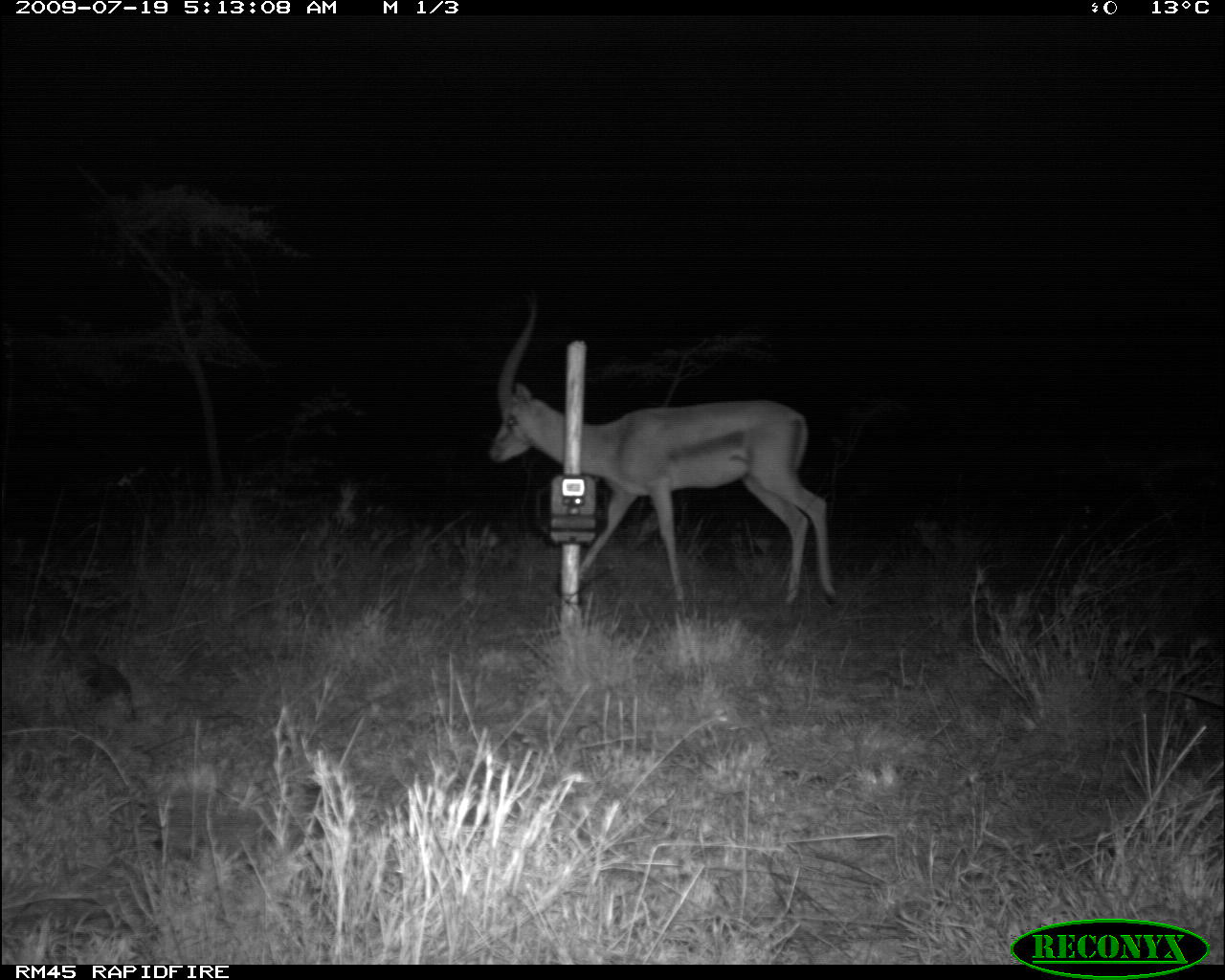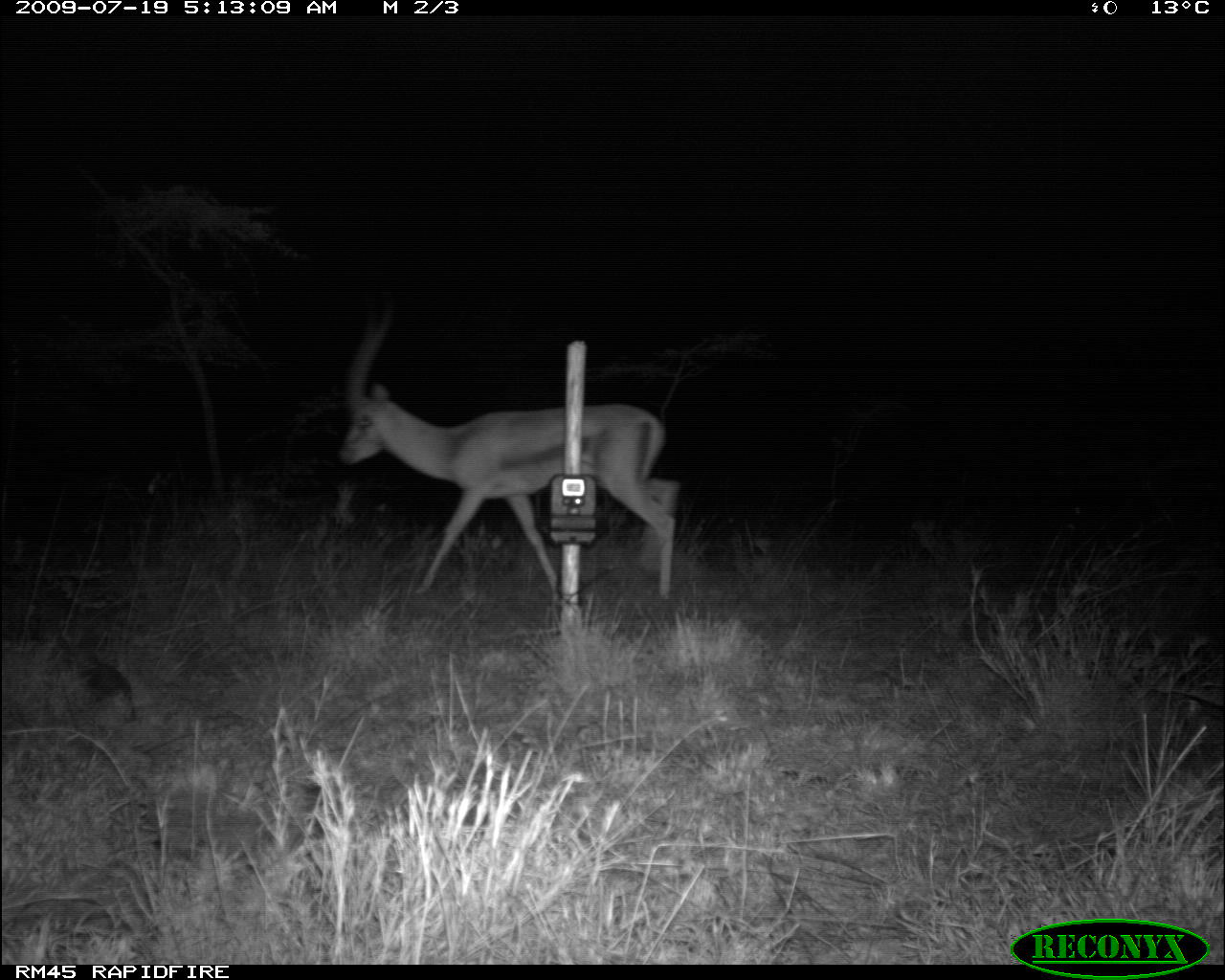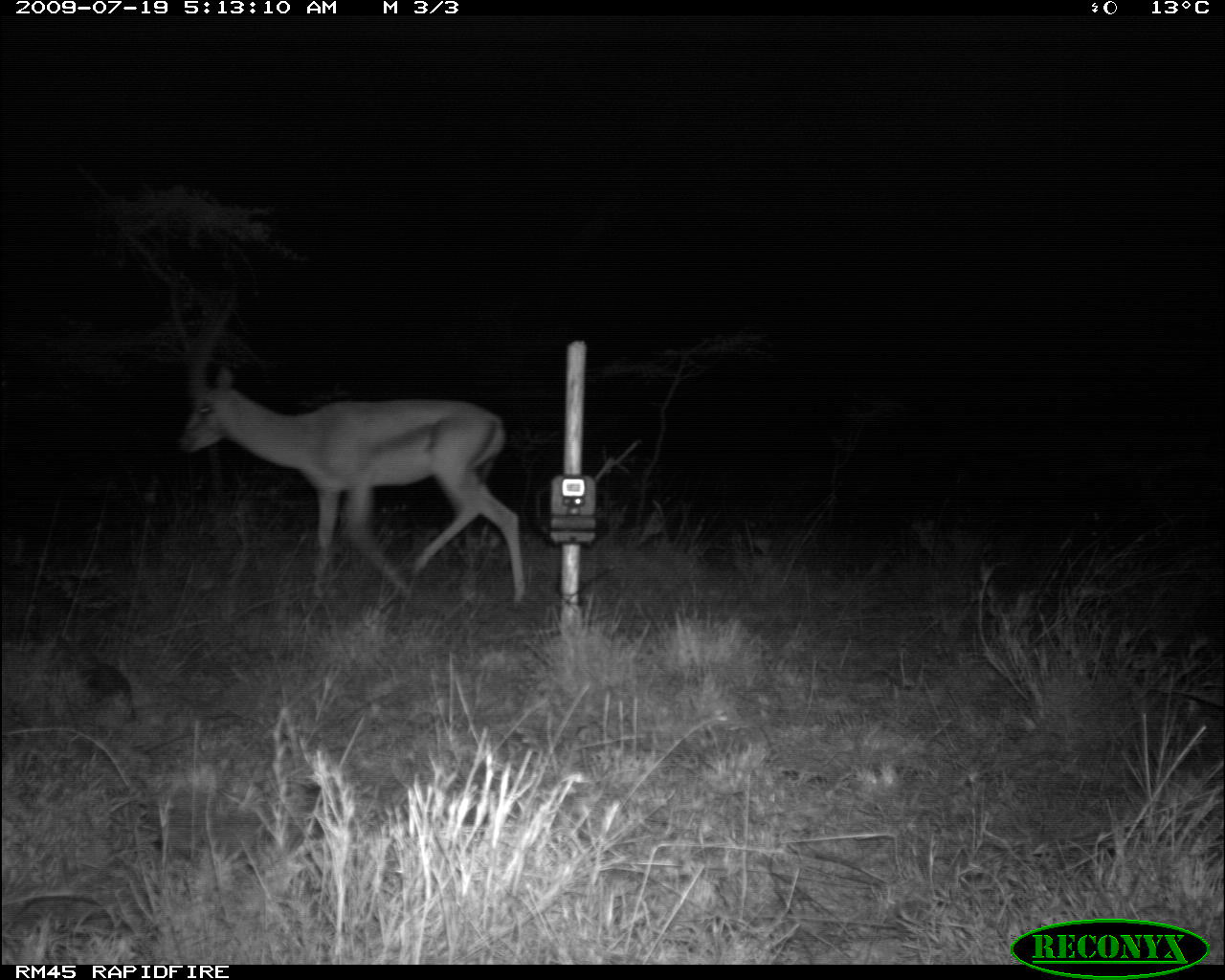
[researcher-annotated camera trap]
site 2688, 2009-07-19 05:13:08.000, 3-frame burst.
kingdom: Animalia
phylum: Chordata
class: Mammalia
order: Artiodactyla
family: Bovidae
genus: Nanger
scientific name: Nanger granti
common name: grant's gazelle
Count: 1.